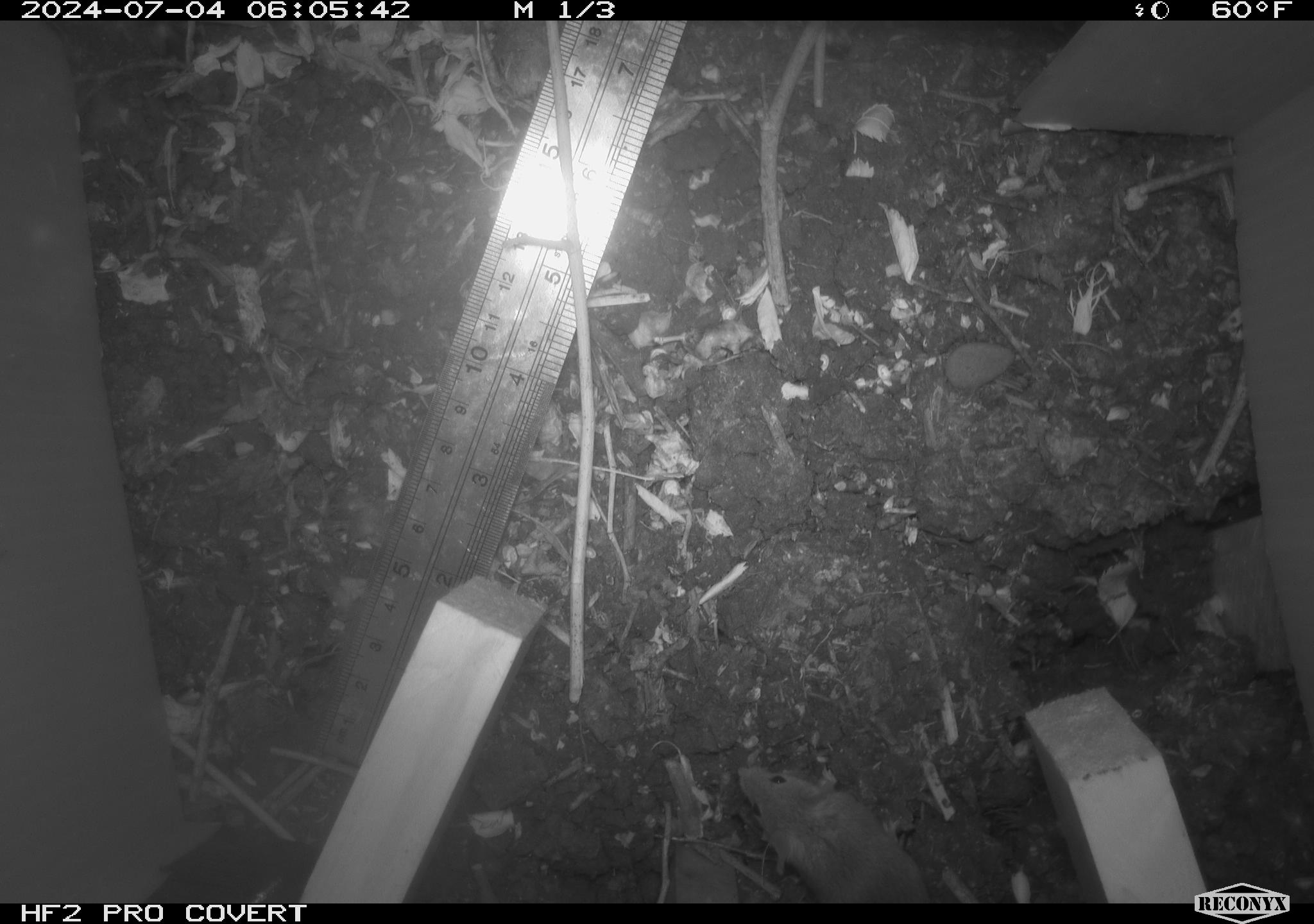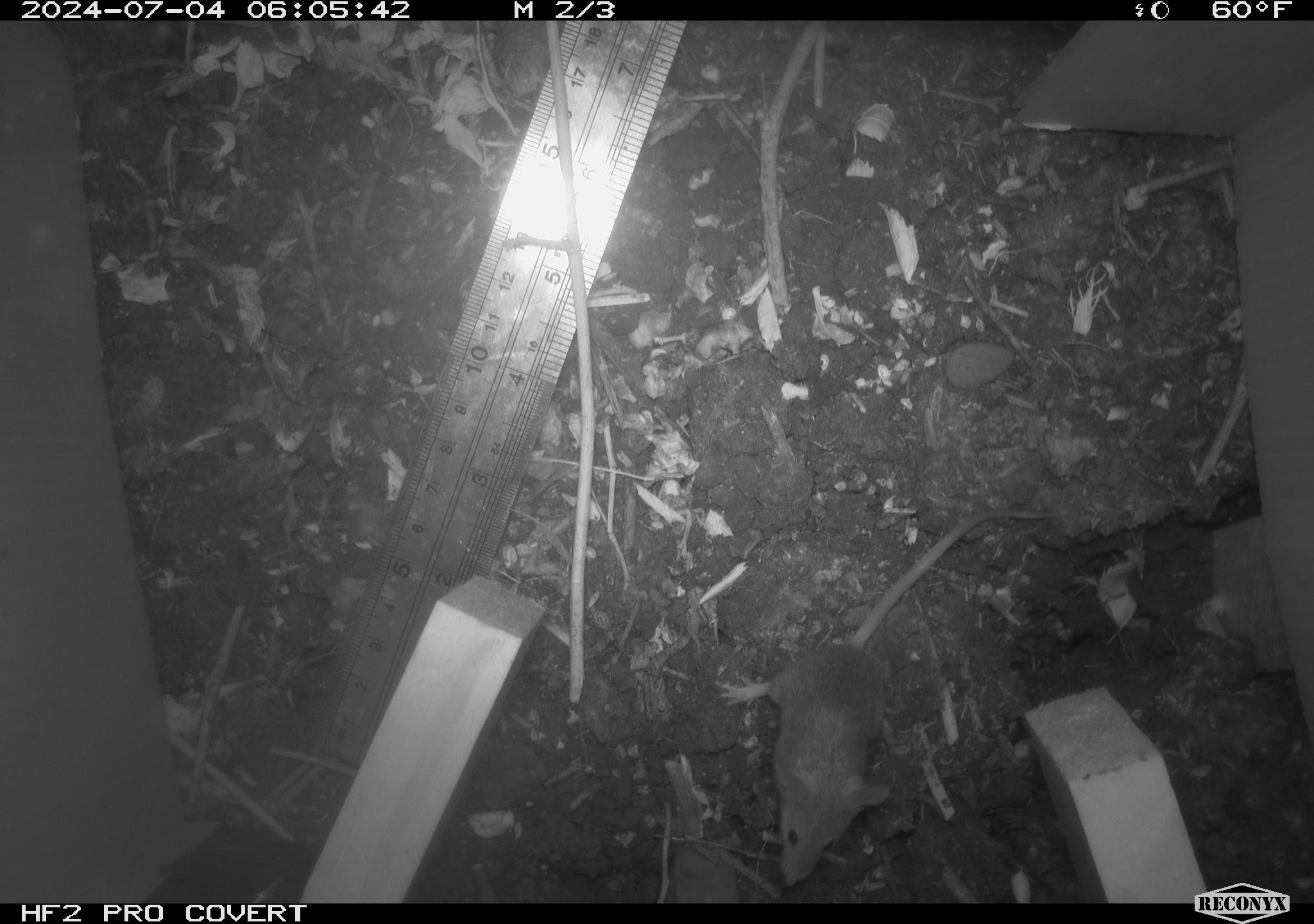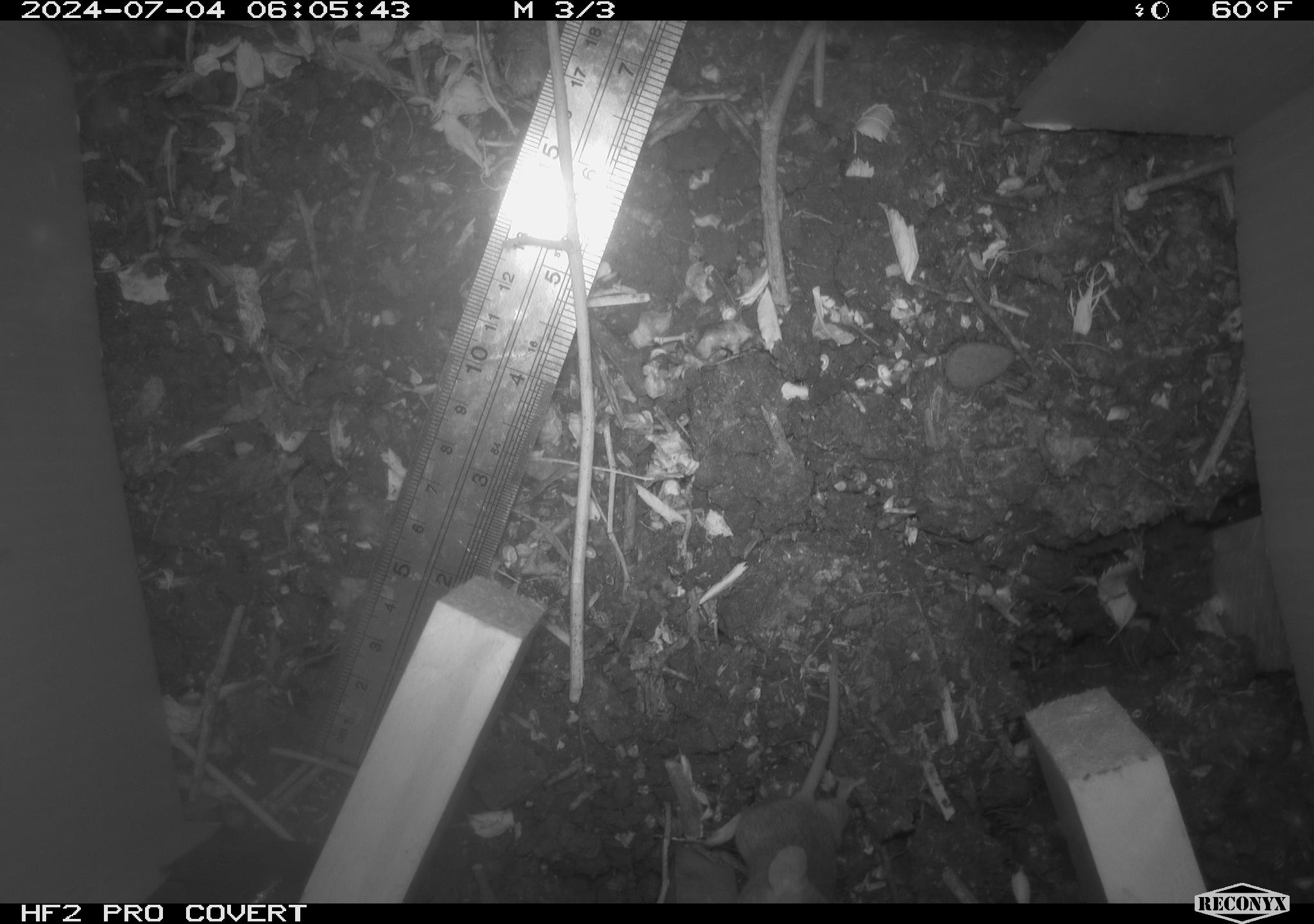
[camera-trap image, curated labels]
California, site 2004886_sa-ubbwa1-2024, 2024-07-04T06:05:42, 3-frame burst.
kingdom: Animalia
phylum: Chordata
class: Mammalia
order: Rodentia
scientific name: Rodentia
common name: mouse species